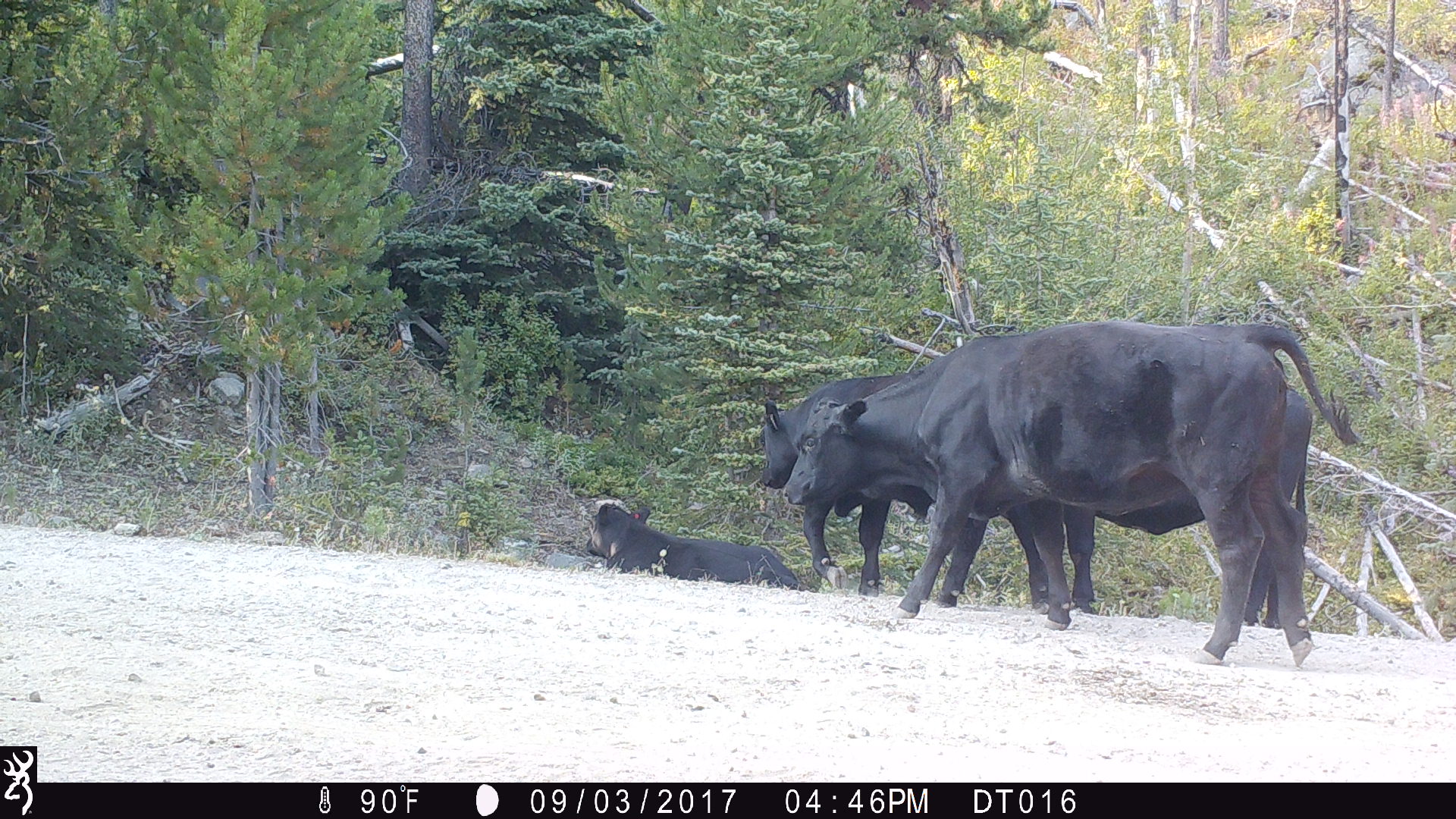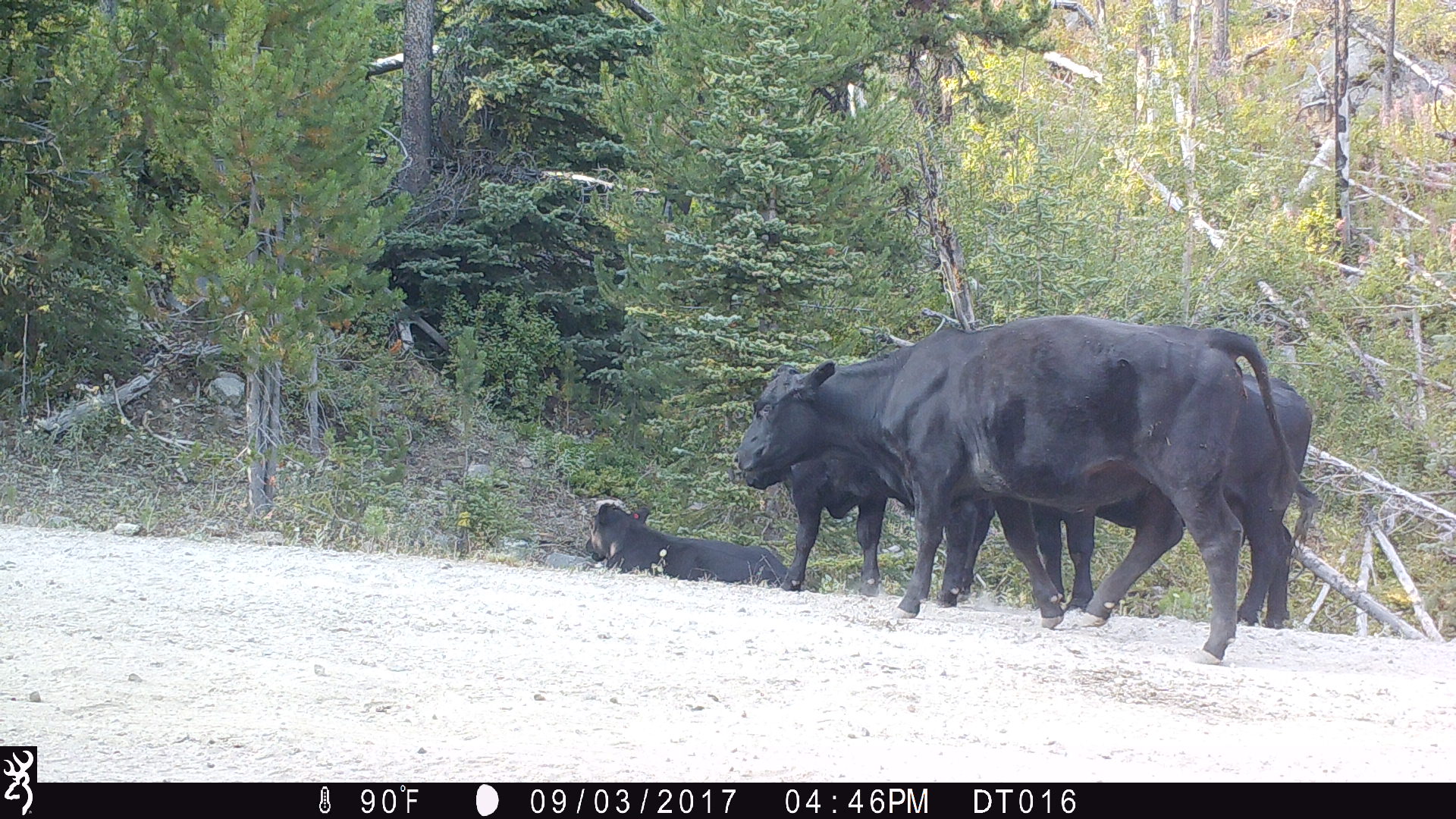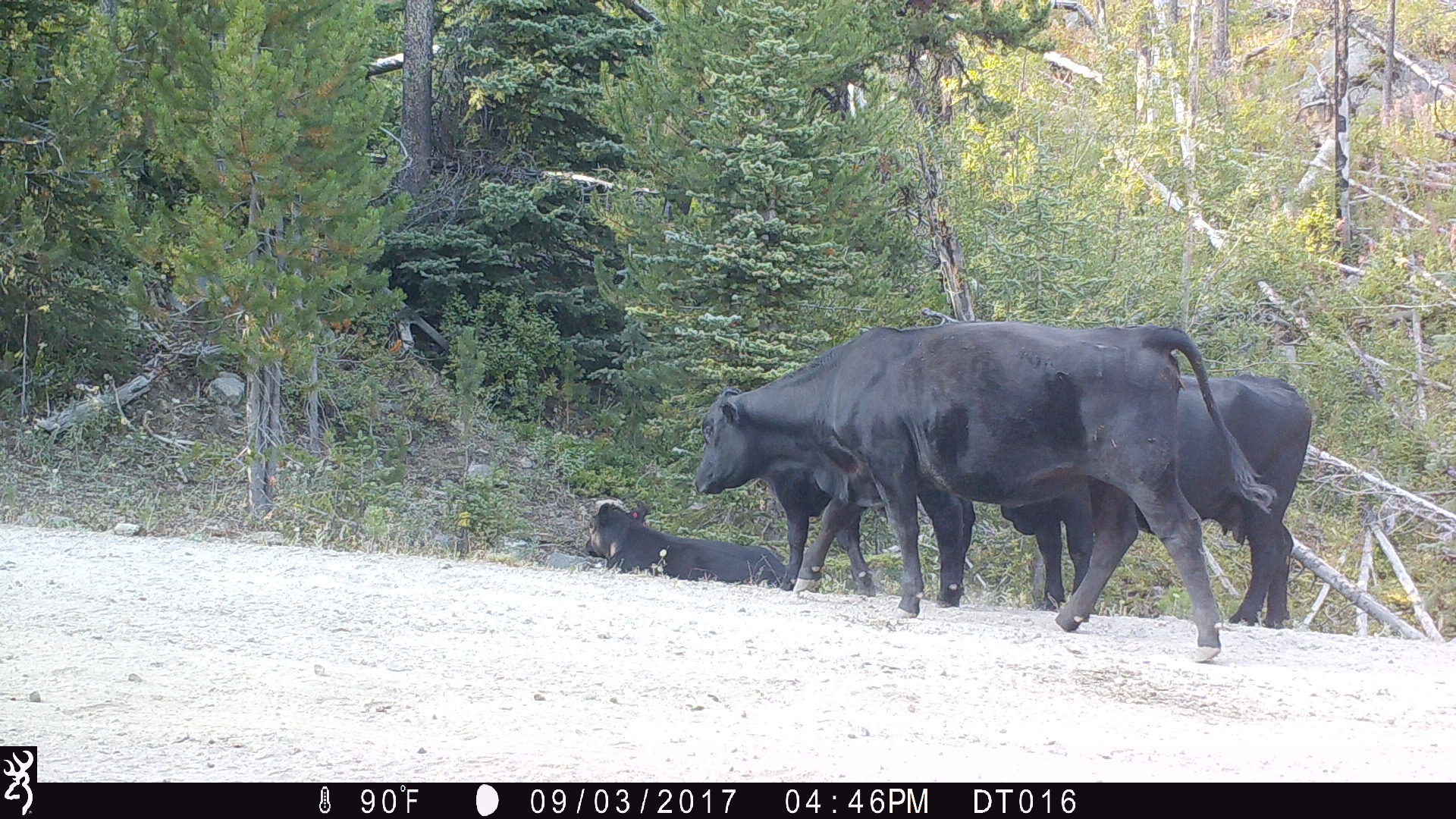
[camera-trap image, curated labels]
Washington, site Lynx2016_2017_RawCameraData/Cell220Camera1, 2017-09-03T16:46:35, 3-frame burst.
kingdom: Animalia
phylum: Chordata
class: Mammalia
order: Artiodactyla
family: Bovidae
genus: Bos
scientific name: Bos taurus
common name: domestic cattle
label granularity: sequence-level